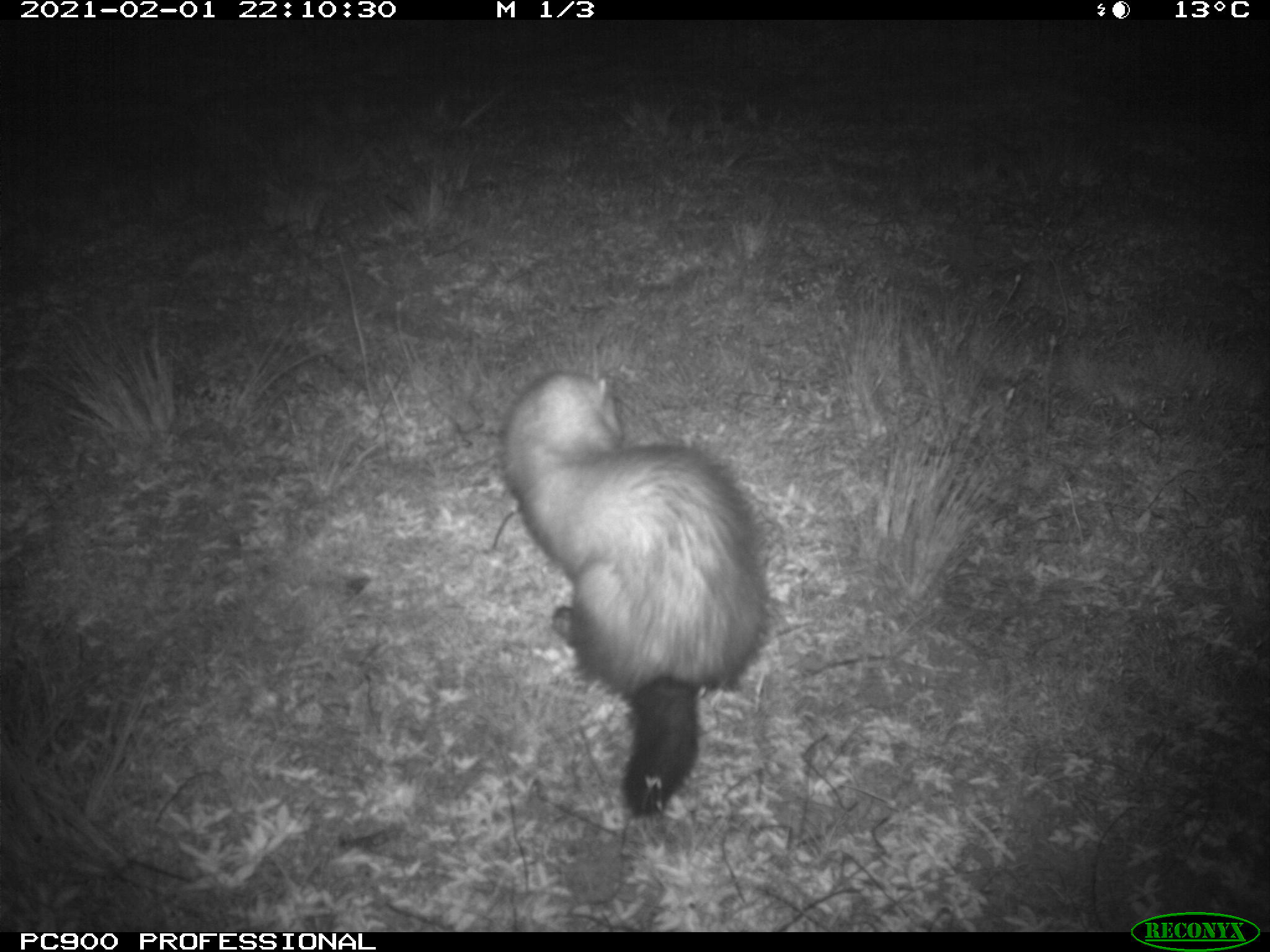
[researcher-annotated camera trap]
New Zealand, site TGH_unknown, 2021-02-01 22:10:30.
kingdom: Animalia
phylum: Chordata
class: Mammalia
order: Carnivora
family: Mustelidae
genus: Mustela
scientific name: Mustela furo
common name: ferret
Ferret (Mustela furo).